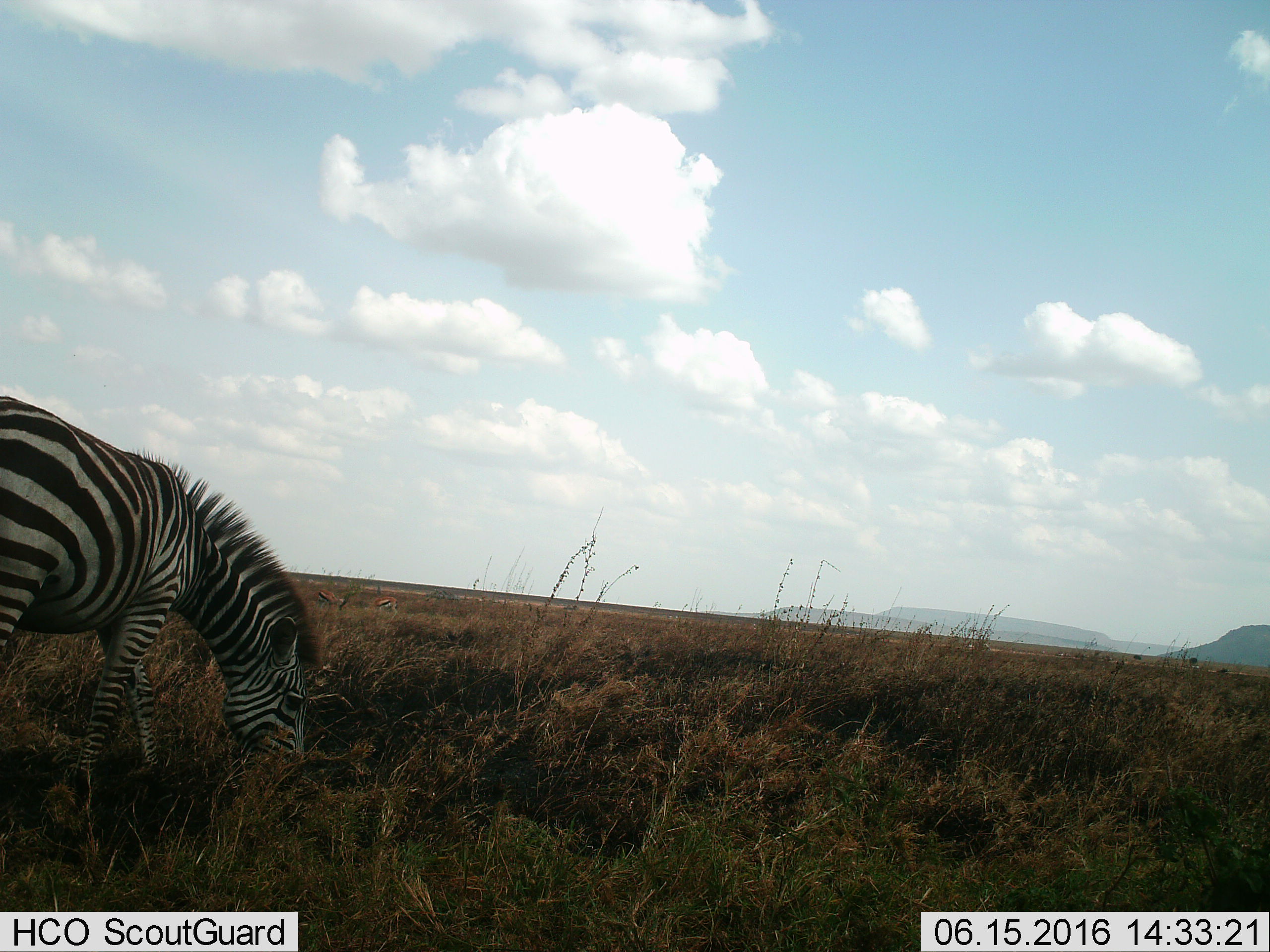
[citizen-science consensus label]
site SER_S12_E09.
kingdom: Animalia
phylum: Chordata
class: Mammalia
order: Perissodactyla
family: Equidae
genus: Equus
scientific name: Equus quagga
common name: plains zebra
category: zebraplains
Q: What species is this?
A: Zebraplains (plains zebra) (Equus quagga).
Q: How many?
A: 1.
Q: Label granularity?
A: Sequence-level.